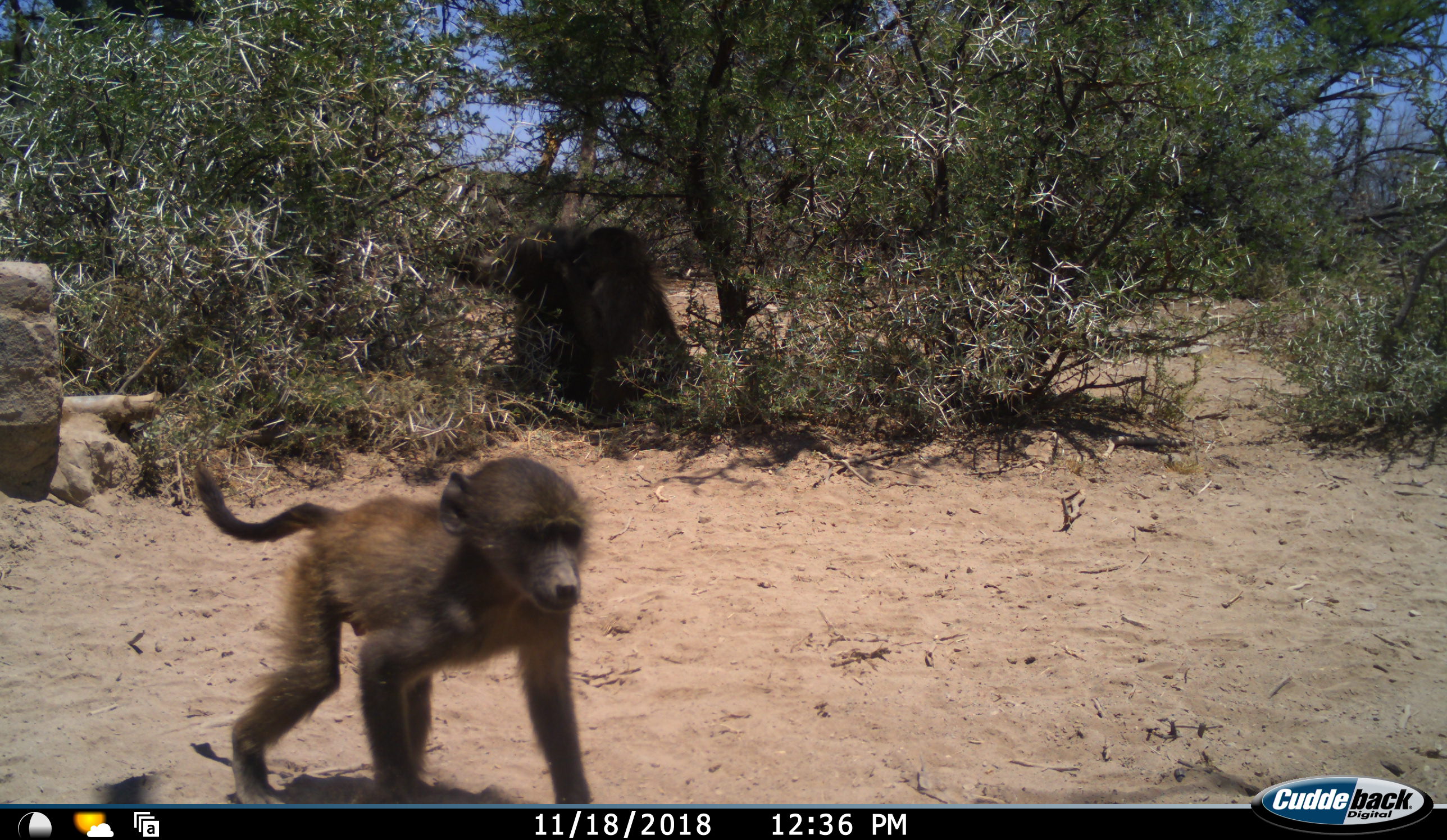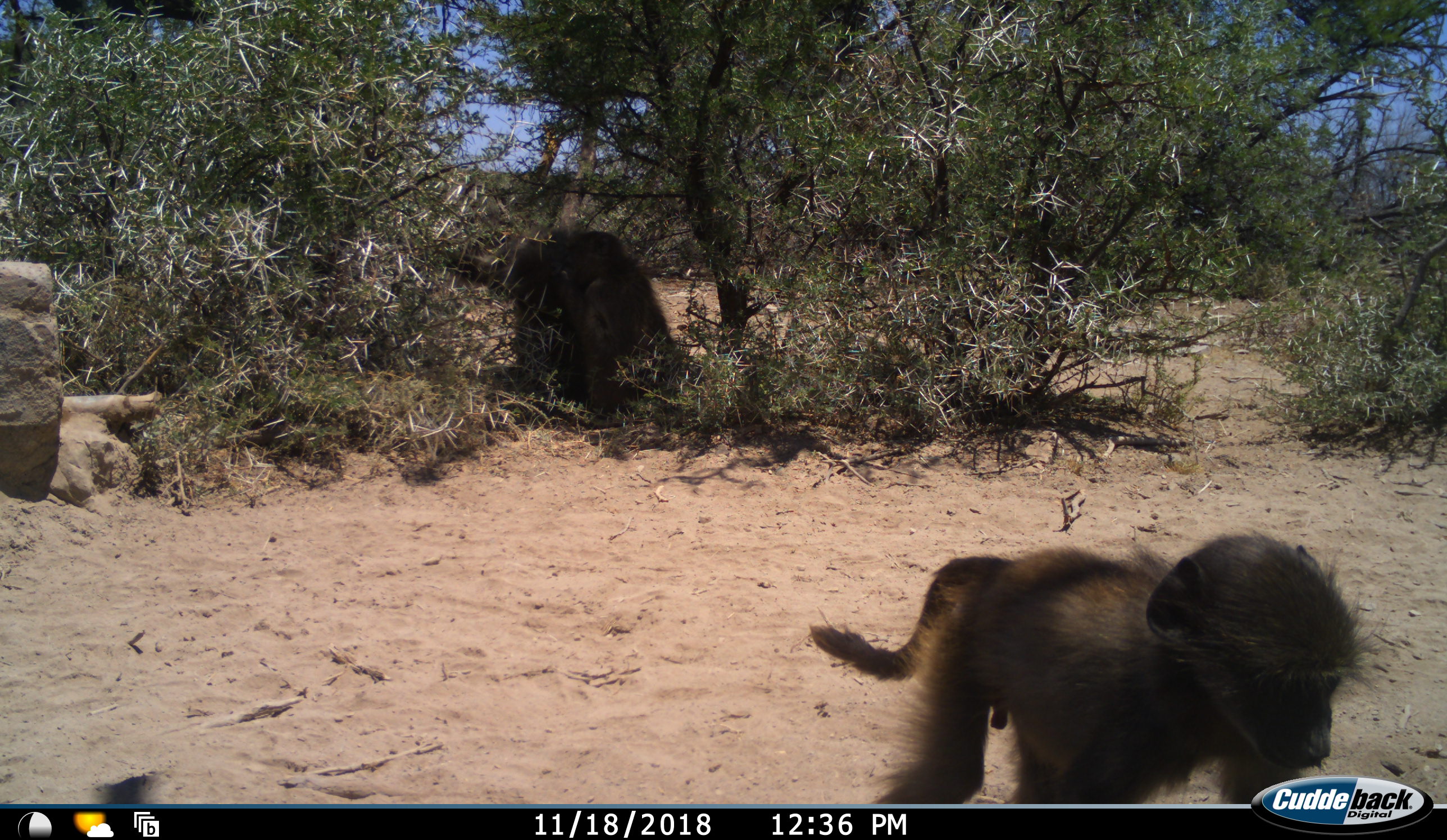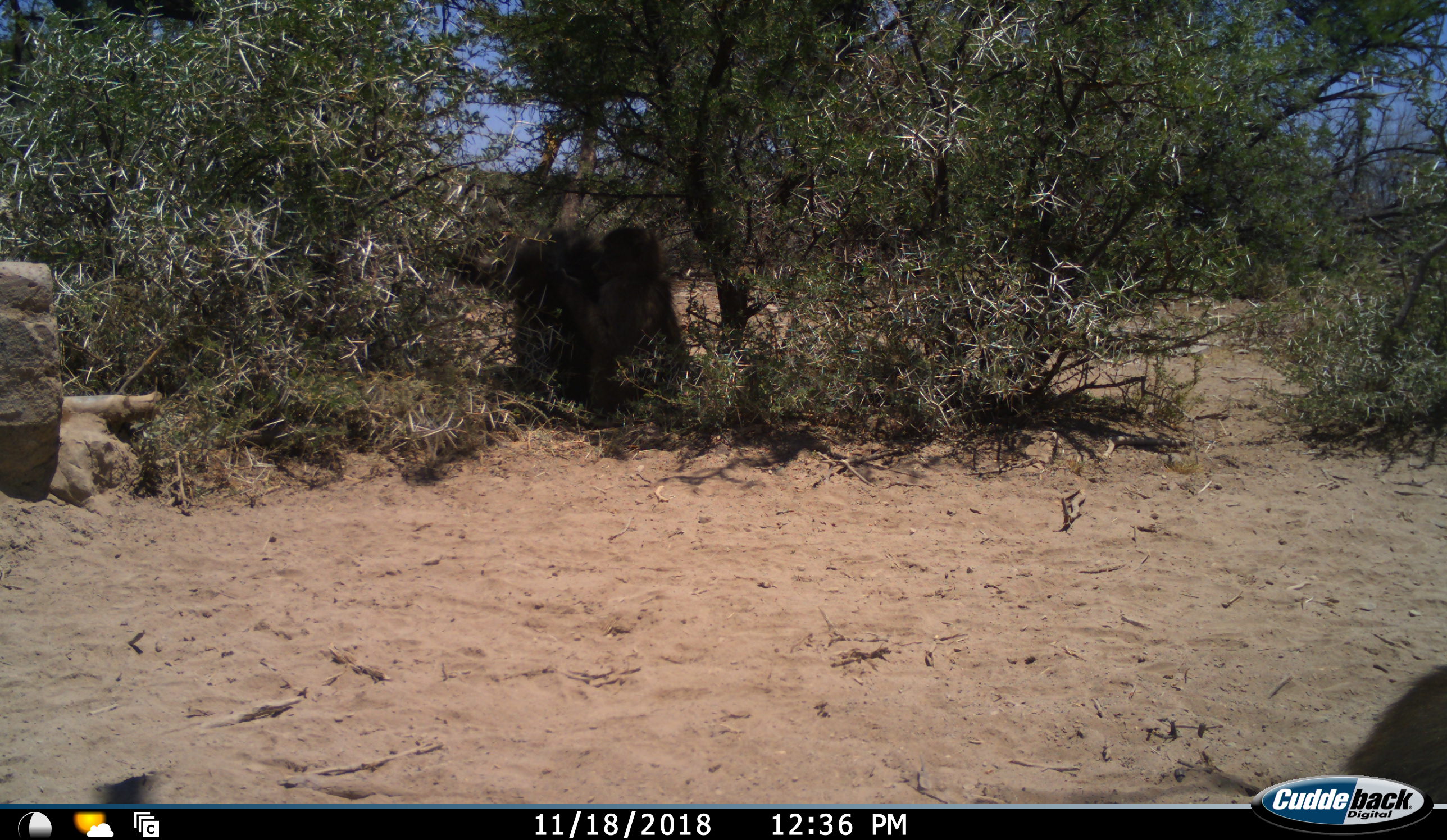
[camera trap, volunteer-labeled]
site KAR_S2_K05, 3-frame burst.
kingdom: Animalia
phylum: Chordata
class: Mammalia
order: Primates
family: Cercopithecidae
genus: Papio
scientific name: Papio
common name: baboon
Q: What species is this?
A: Baboon (Papio).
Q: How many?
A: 3.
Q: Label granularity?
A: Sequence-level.